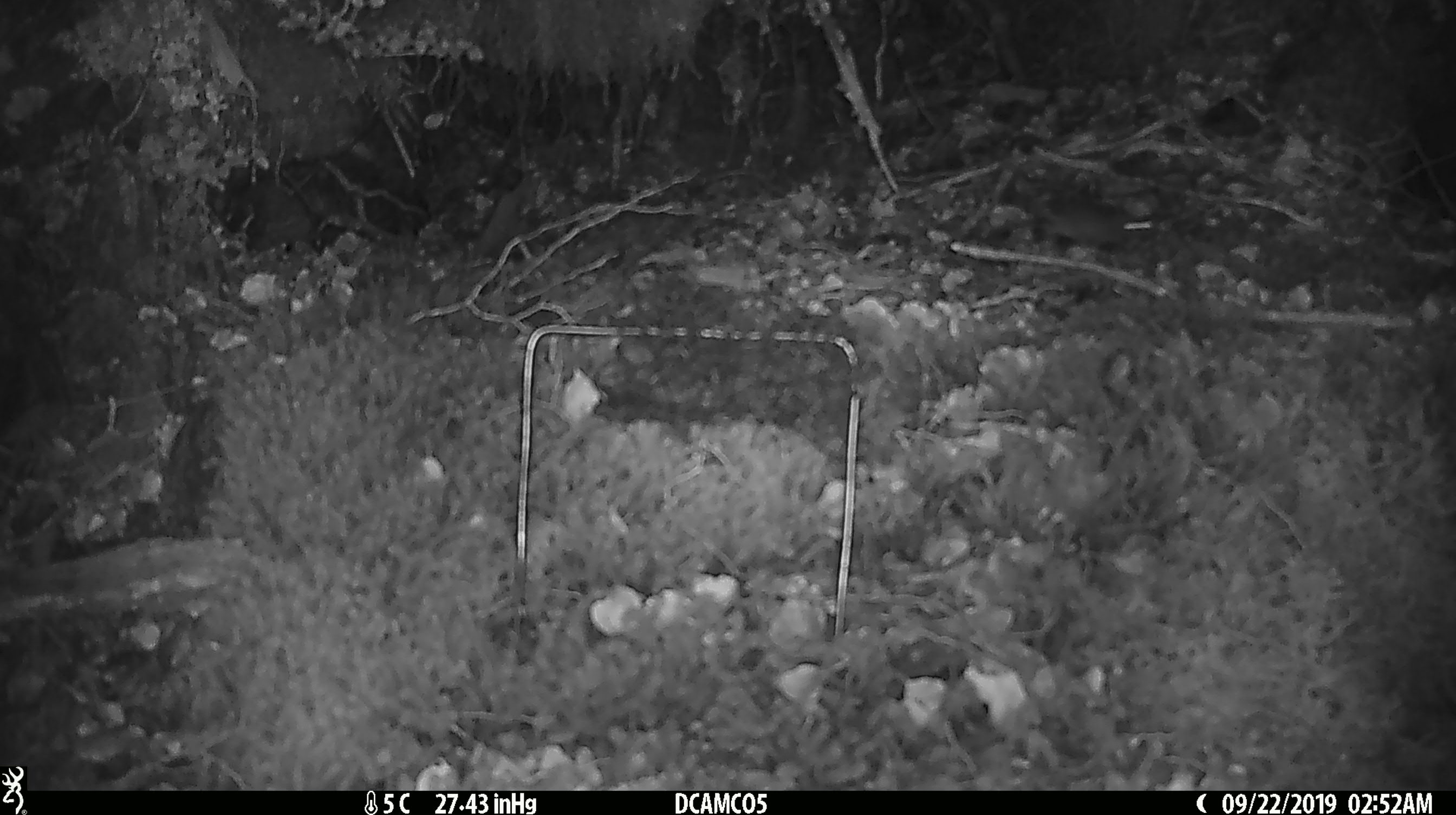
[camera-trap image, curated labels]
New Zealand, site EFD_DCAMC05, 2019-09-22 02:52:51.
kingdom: Animalia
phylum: Chordata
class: Mammalia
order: Rodentia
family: Muridae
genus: Mus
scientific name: Mus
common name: mouse